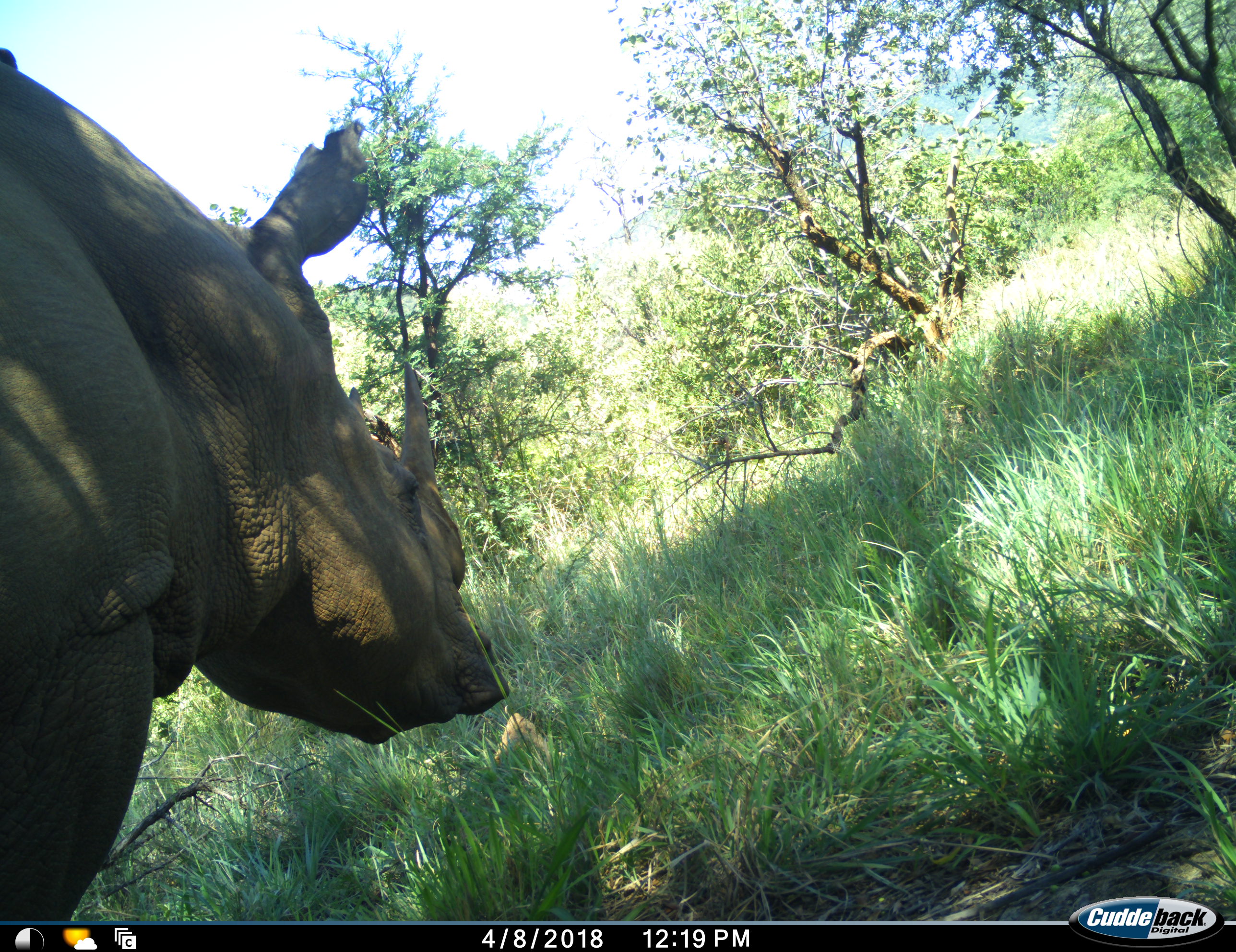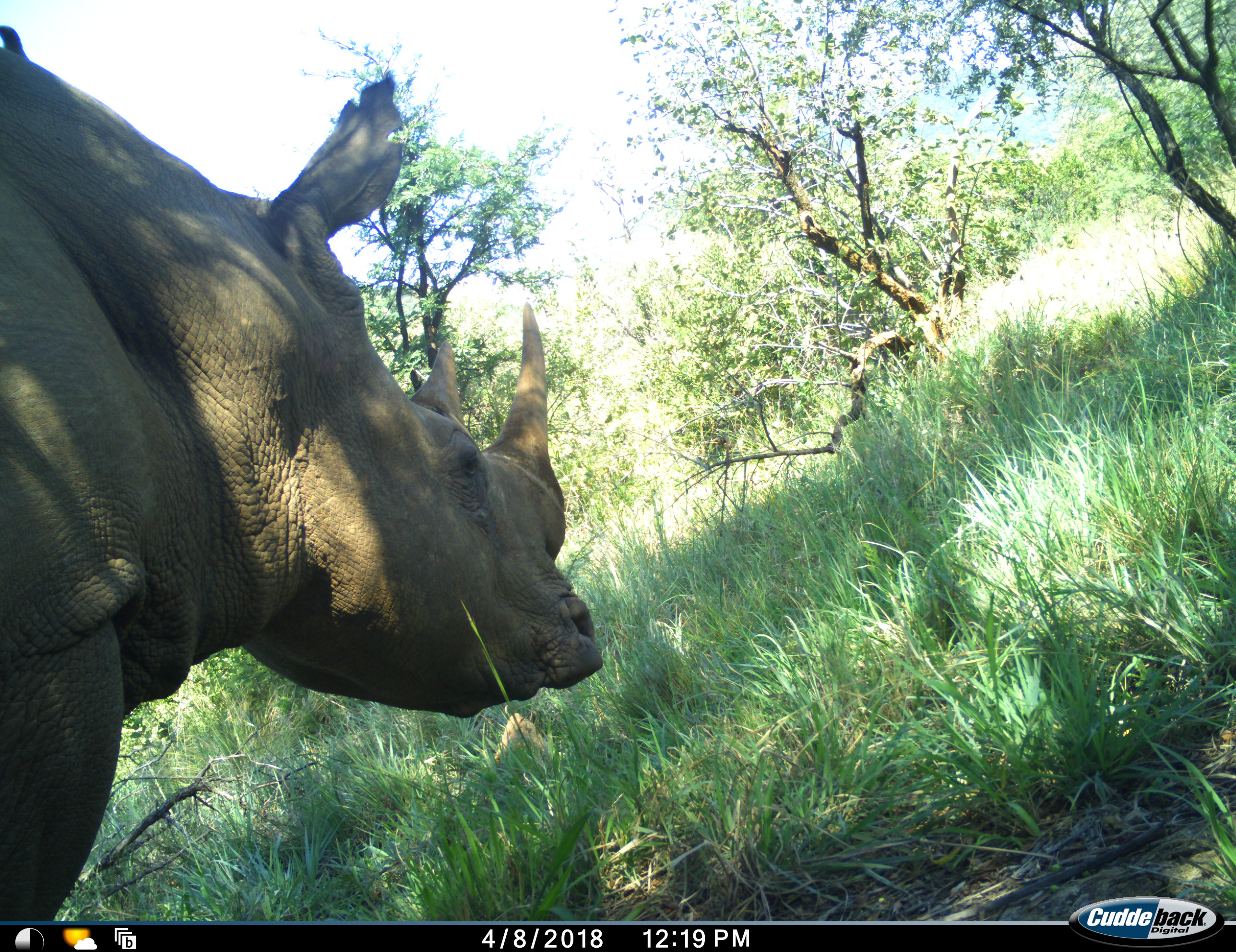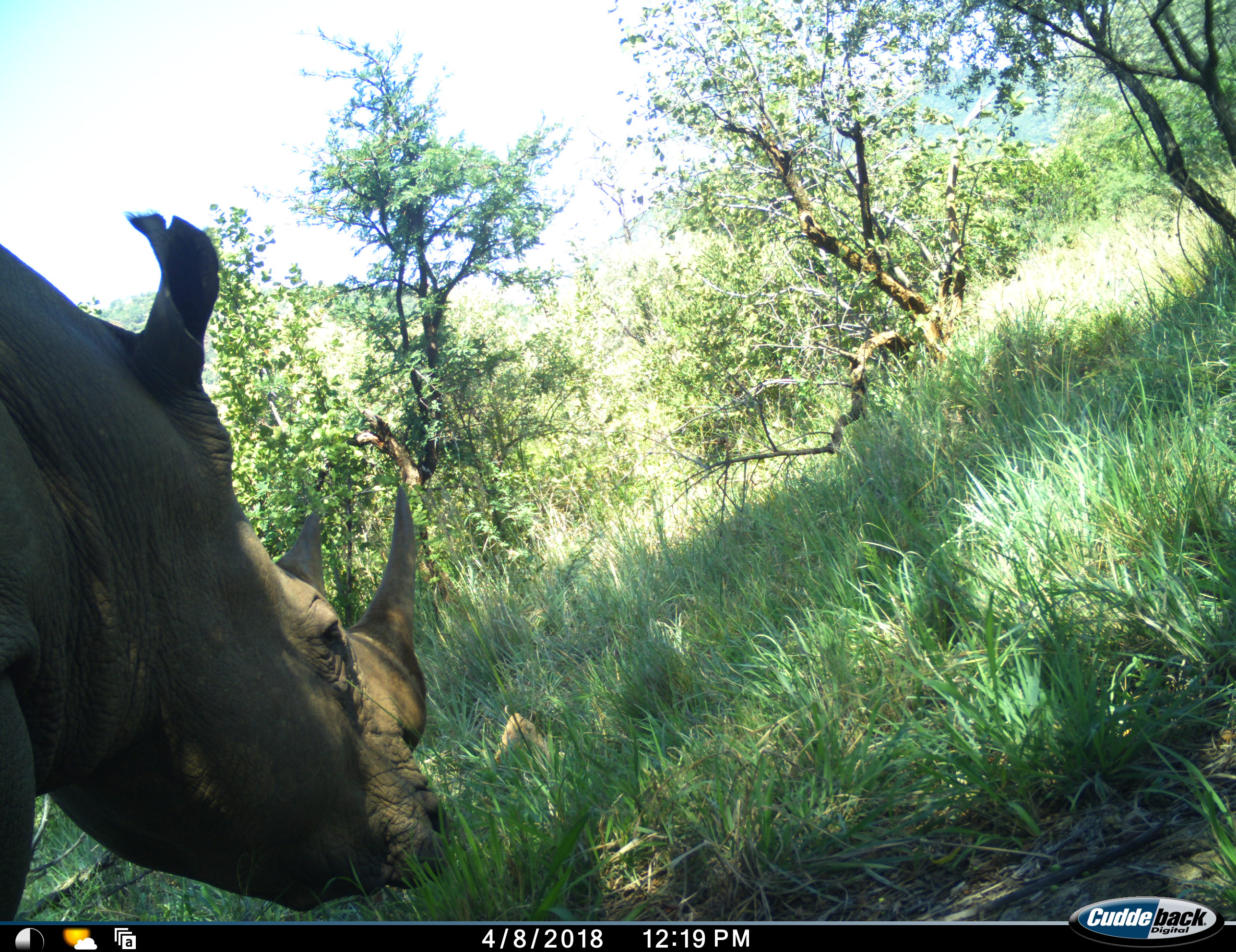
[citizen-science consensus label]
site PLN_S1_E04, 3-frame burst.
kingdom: Animalia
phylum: Chordata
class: Mammalia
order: Perissodactyla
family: Rhinocerotidae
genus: Ceratotherium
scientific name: Ceratotherium simum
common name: white rhinoceros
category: rhinoceroswhite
Rhinoceroswhite (white rhinoceros) (Ceratotherium simum), count 1. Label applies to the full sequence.